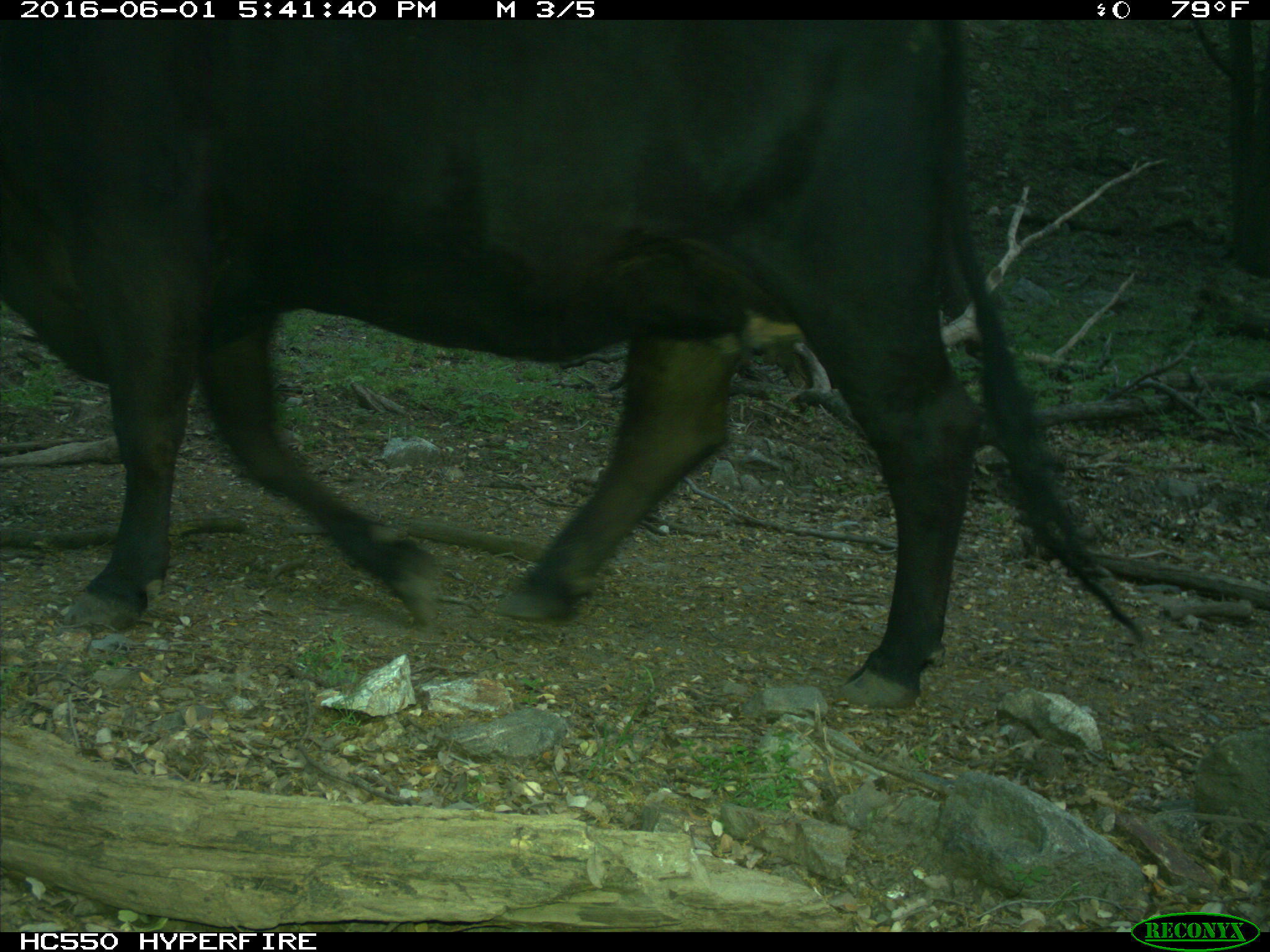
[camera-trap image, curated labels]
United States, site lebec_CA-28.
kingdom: Animalia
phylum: Chordata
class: Mammalia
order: Artiodactyla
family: Bovidae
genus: Bos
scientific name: Bos taurus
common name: domestic cow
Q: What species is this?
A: Bos taurus (domestic cow).